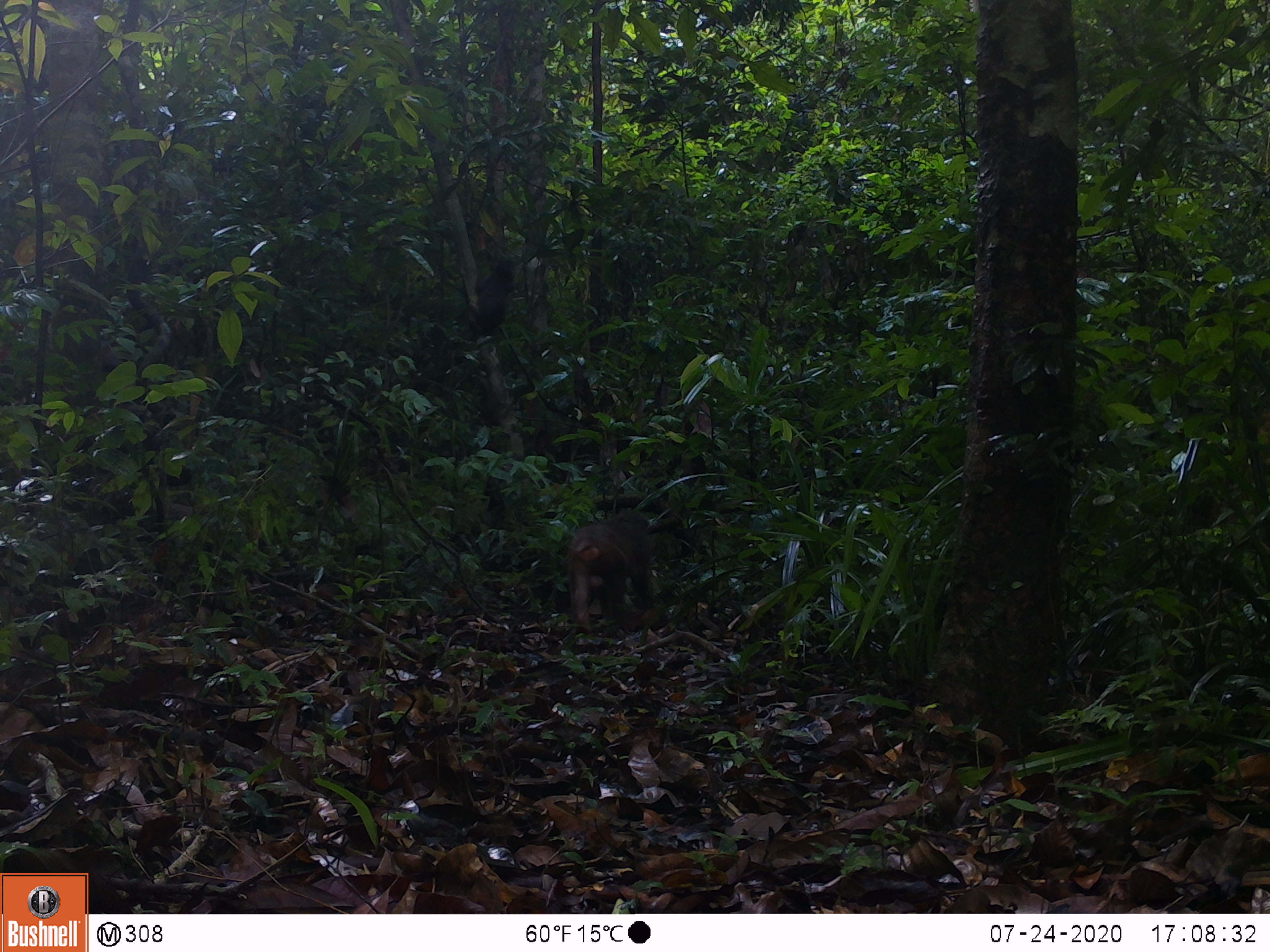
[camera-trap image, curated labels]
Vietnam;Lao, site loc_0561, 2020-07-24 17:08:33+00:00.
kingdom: Animalia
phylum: Chordata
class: Mammalia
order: Primates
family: Cercopithecidae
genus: Macaca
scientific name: Macaca arctoides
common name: stump-tailed macaque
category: stump tailed macaque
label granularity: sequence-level